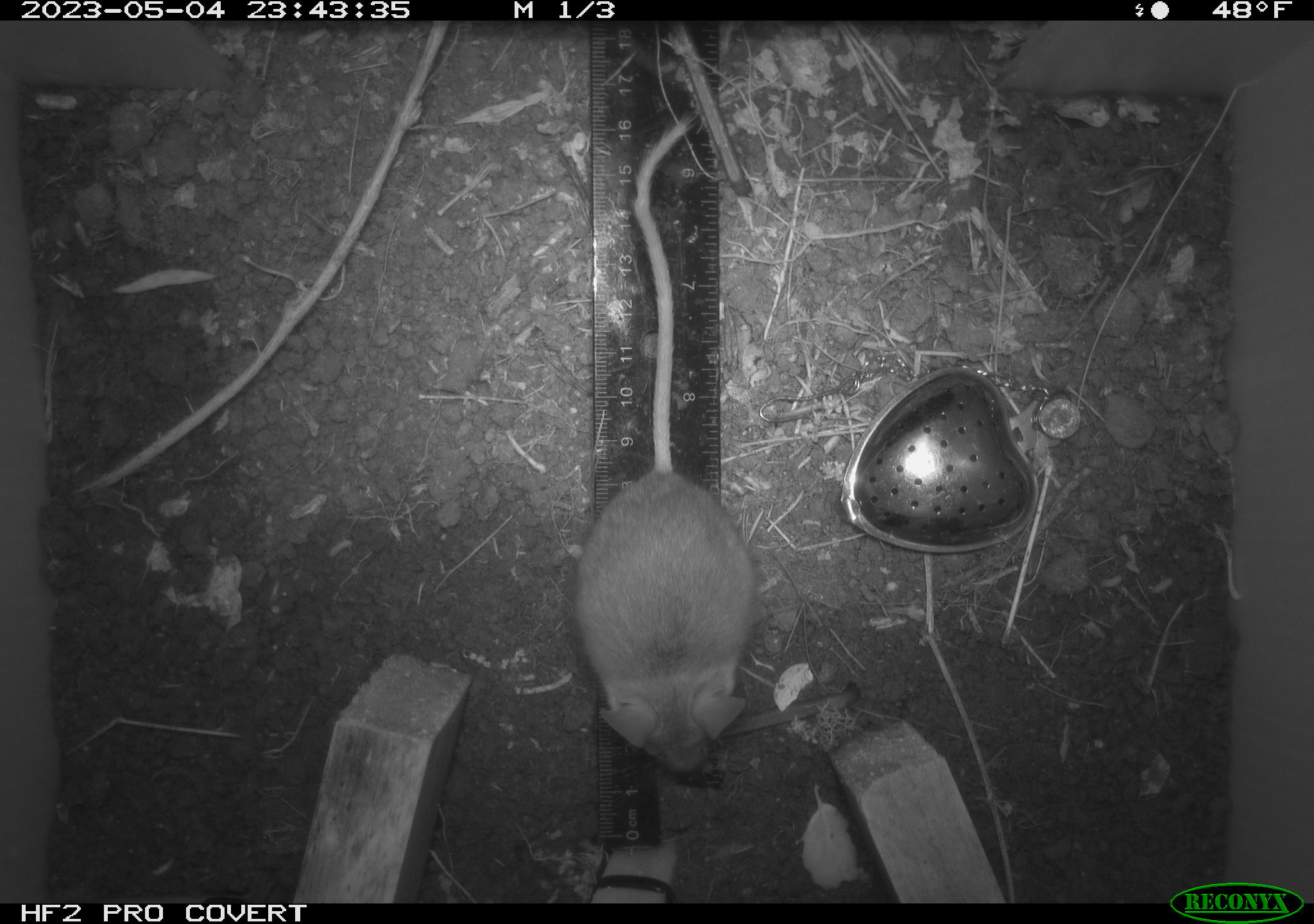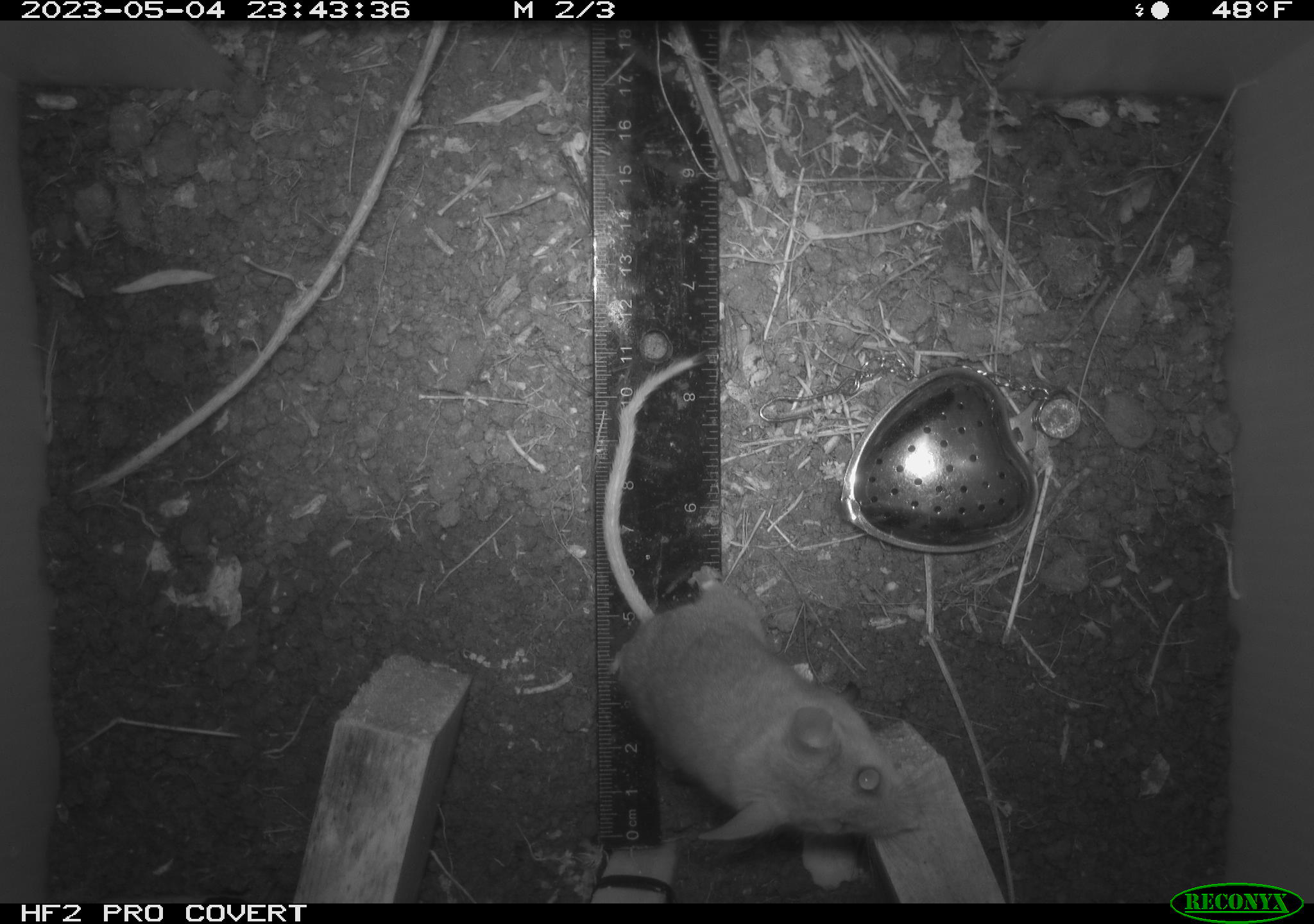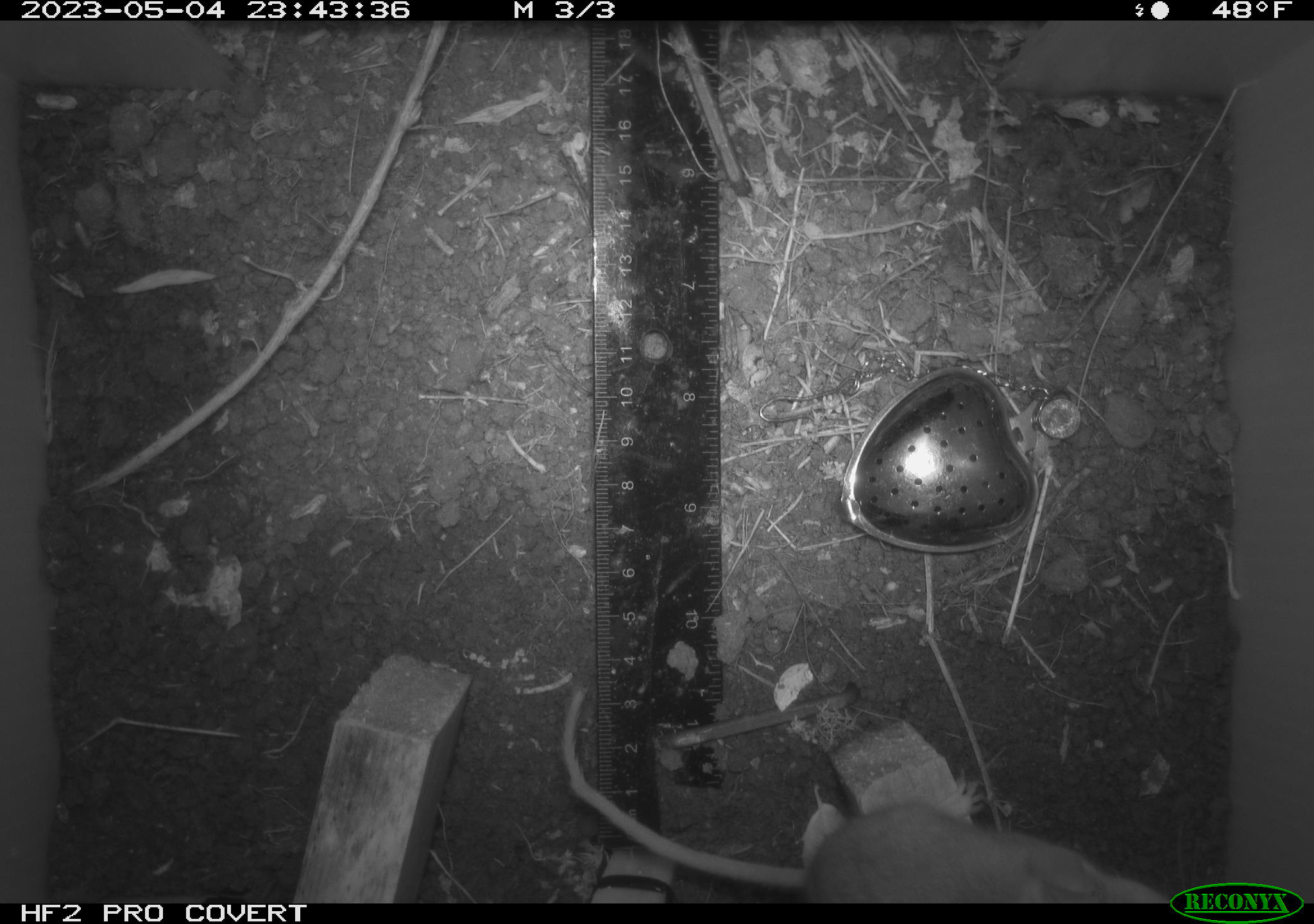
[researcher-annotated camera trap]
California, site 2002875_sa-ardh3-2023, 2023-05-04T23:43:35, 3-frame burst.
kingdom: Animalia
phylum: Chordata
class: Mammalia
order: Rodentia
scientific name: Rodentia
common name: mouse species